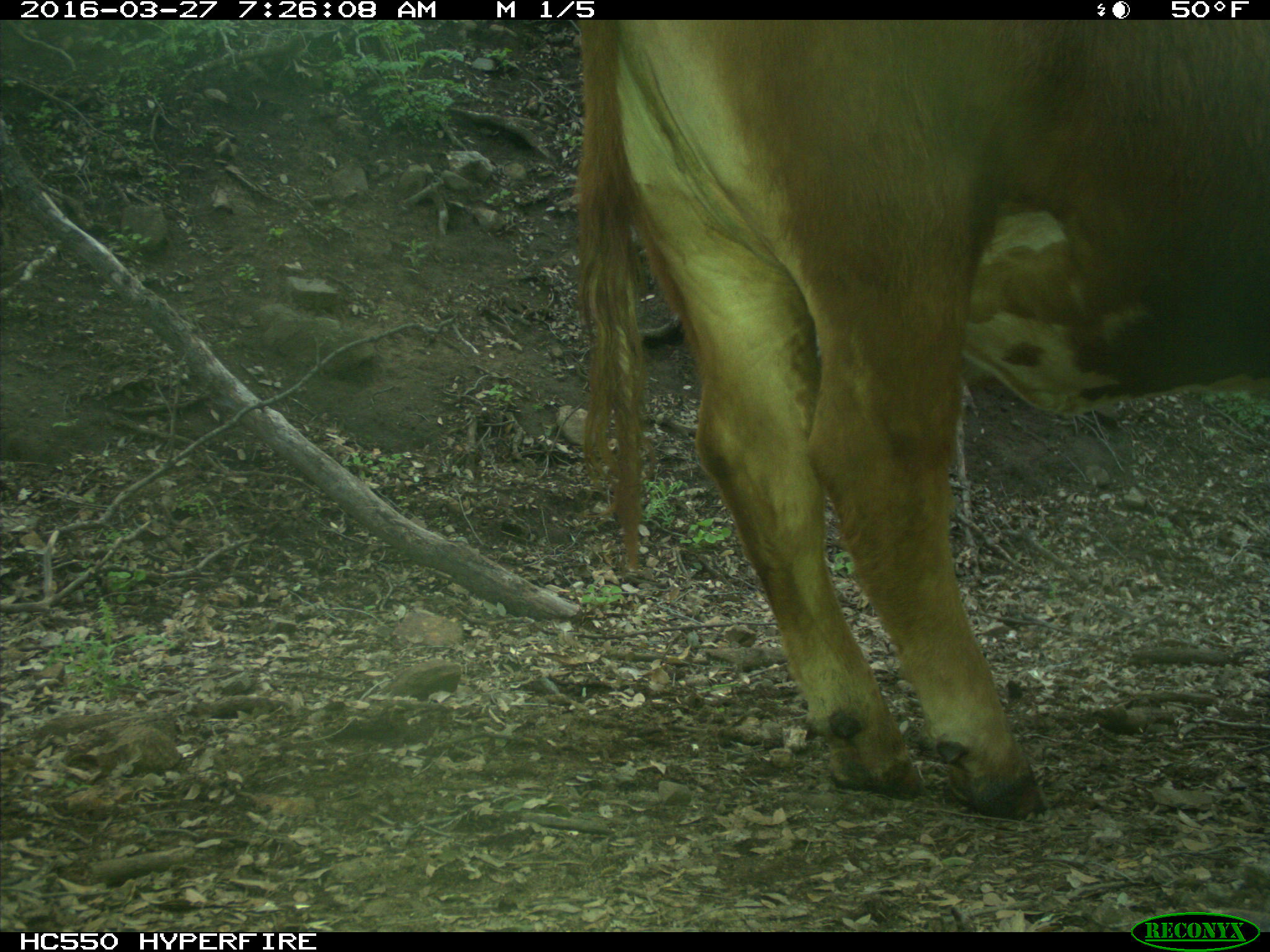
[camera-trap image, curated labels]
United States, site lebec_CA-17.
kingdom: Animalia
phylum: Chordata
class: Mammalia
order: Artiodactyla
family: Bovidae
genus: Bos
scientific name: Bos taurus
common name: domestic cow